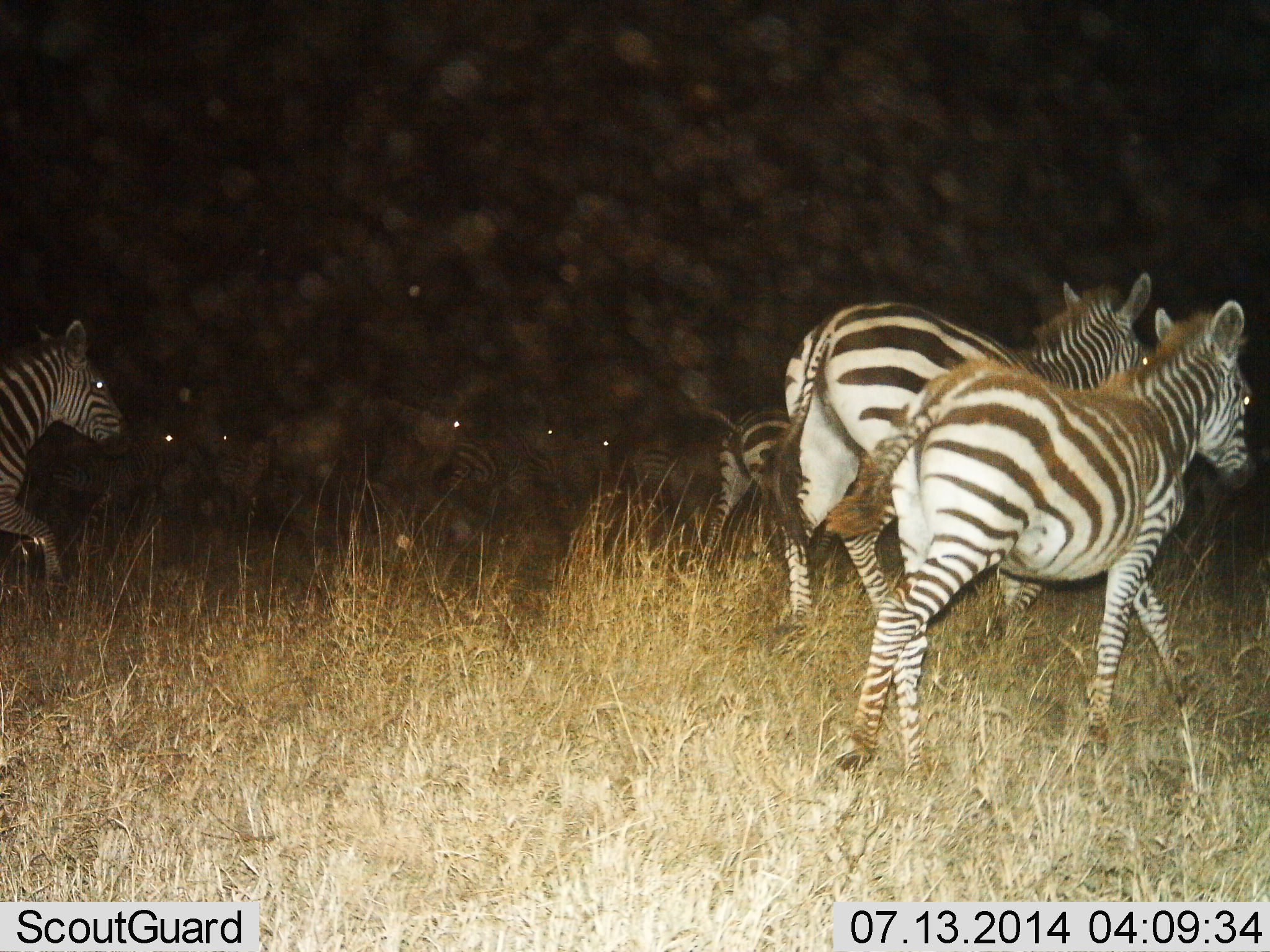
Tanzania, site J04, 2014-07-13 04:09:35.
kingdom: Animalia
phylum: Chordata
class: Mammalia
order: Perissodactyla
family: Equidae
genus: Equus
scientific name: Equus quagga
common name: plains zebra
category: zebra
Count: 9.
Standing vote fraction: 0%.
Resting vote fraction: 0%.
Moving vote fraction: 100%.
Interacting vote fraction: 0%.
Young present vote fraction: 10%.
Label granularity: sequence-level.